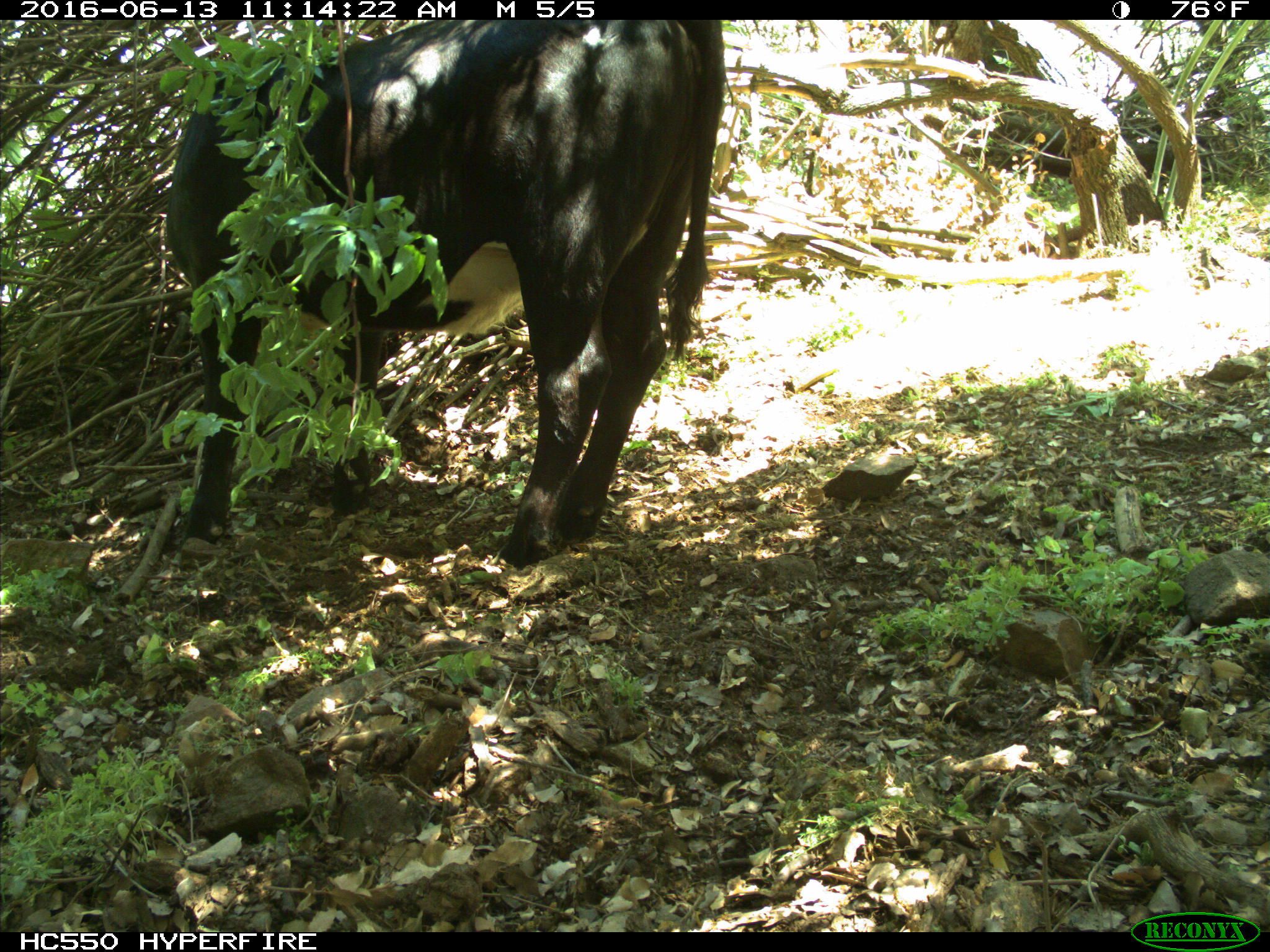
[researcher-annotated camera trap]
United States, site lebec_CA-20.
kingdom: Animalia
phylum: Chordata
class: Mammalia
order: Artiodactyla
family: Bovidae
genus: Bos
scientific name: Bos taurus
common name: domestic cow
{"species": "Bos taurus (domestic cow)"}